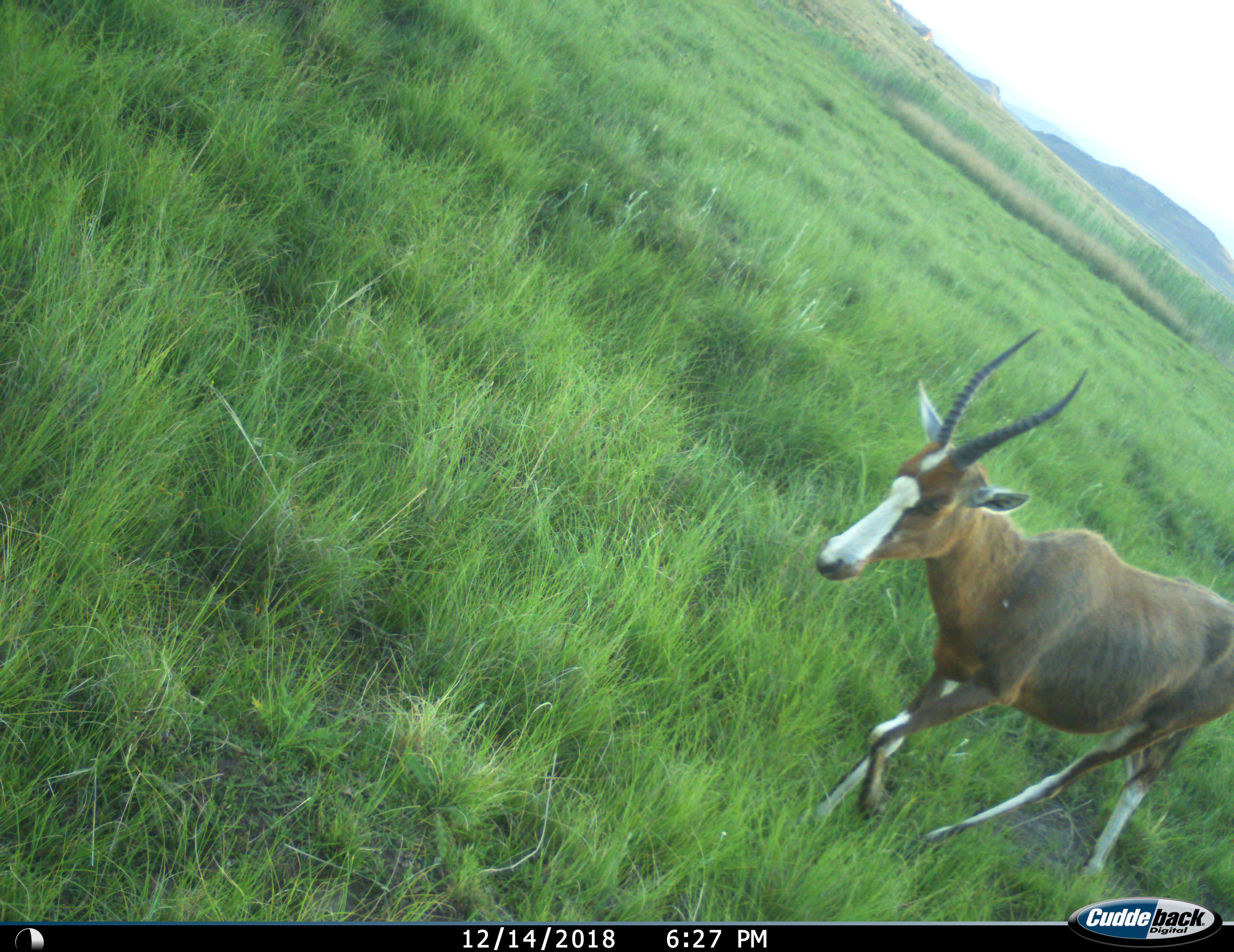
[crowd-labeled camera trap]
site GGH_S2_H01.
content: unidentified animal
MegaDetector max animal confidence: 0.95